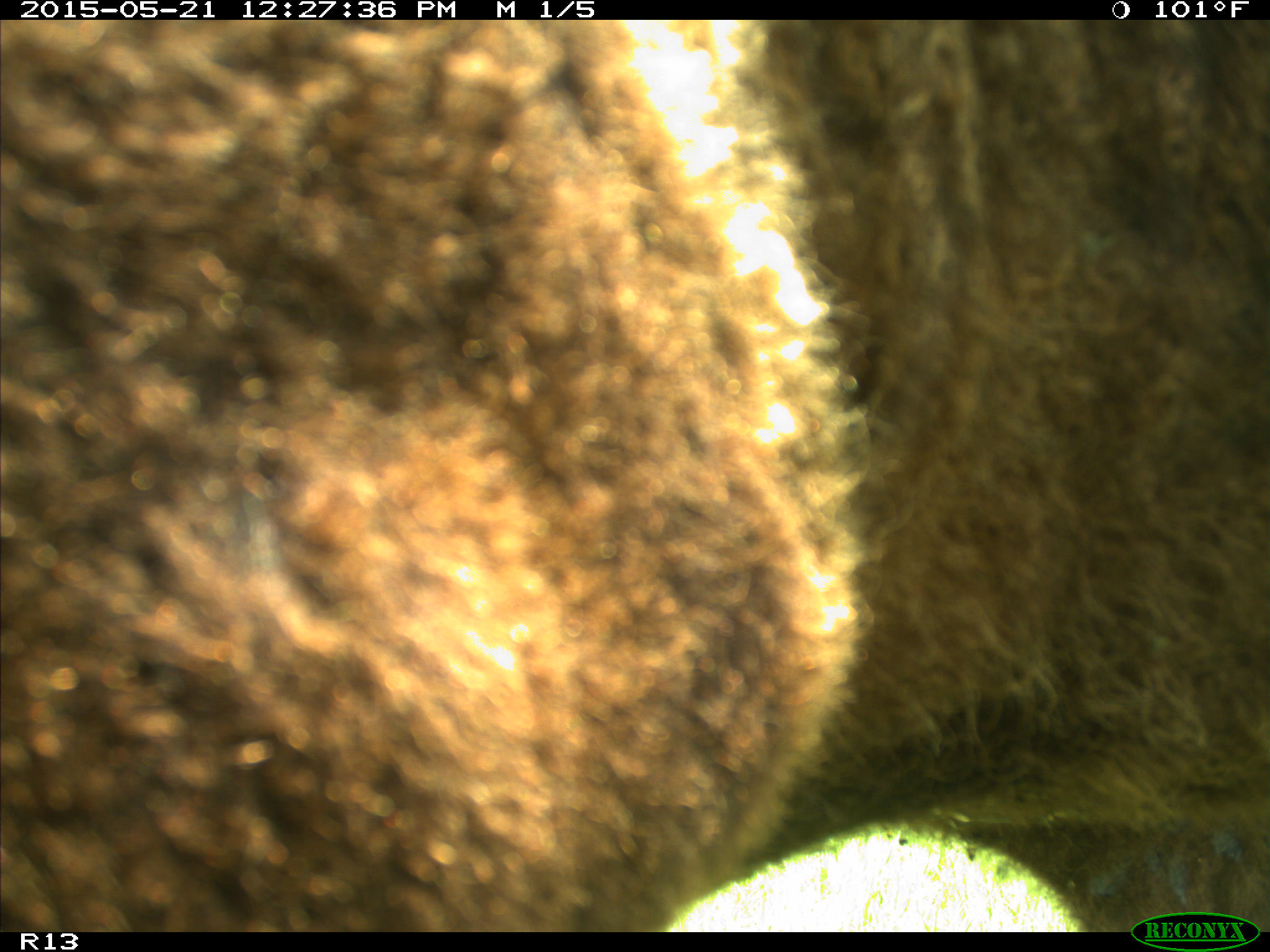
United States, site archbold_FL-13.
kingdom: Animalia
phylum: Chordata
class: Mammalia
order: Artiodactyla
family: Bovidae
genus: Bos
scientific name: Bos taurus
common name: domestic cow